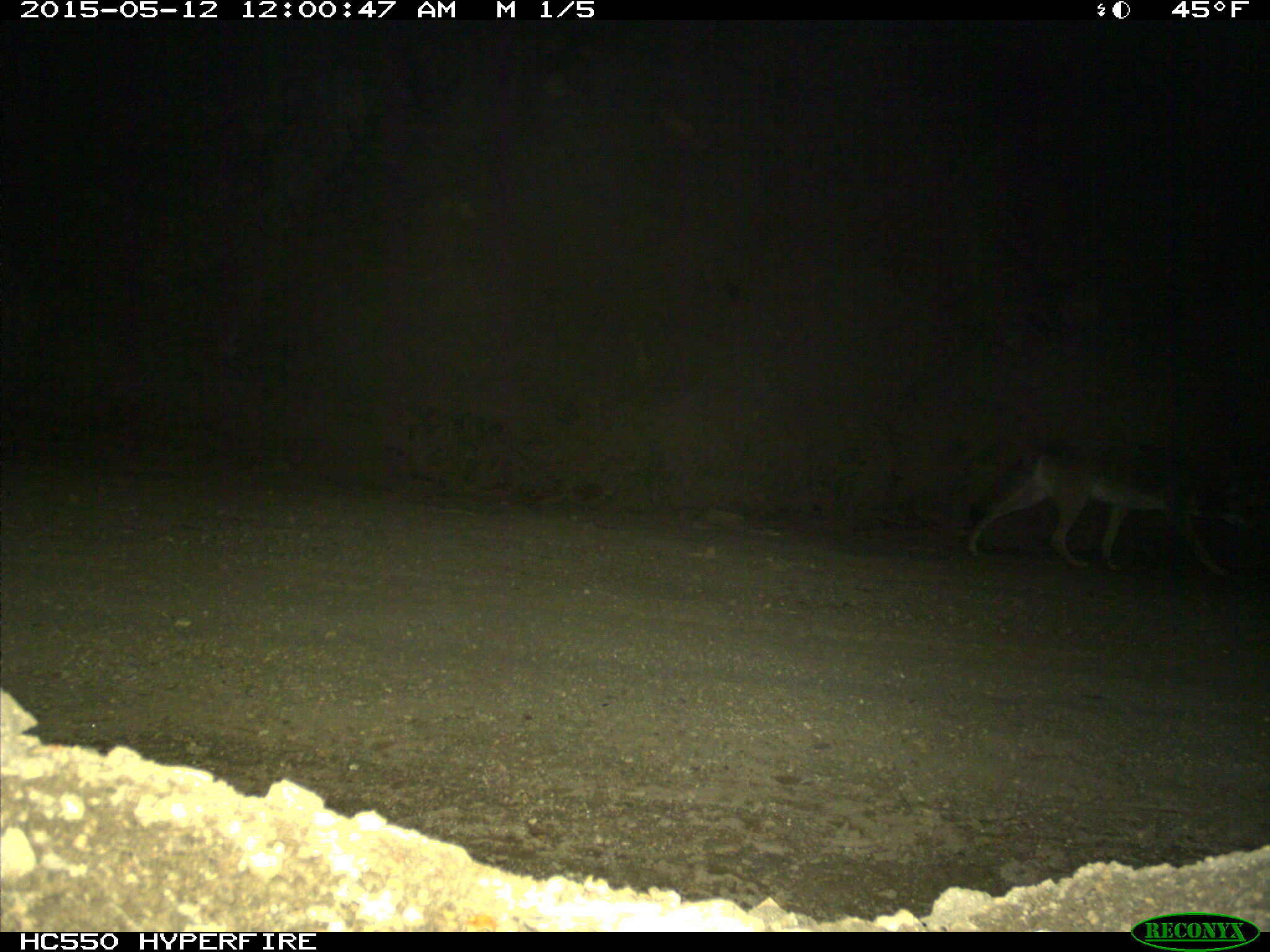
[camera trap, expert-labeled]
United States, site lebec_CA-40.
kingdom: Animalia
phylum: Chordata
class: Mammalia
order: Carnivora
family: Canidae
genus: Canis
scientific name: Canis latrans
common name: coyote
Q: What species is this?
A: Canis latrans (coyote).